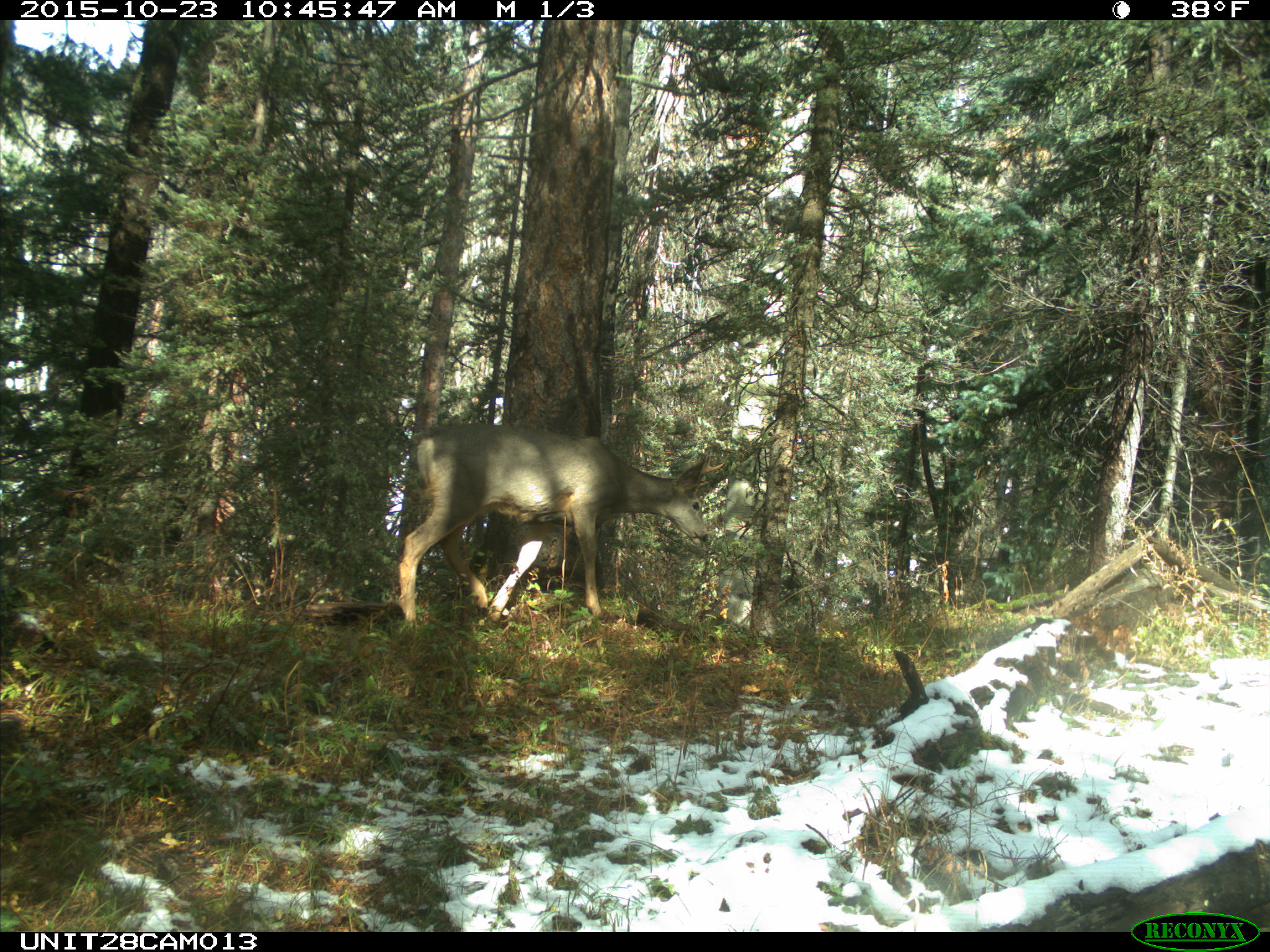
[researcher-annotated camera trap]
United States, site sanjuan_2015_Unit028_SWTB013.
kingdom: Animalia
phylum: Chordata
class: Mammalia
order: Artiodactyla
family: Cervidae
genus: Odocoileus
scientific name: Odocoileus hemionus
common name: mule deer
Odocoileus hemionus (mule deer).